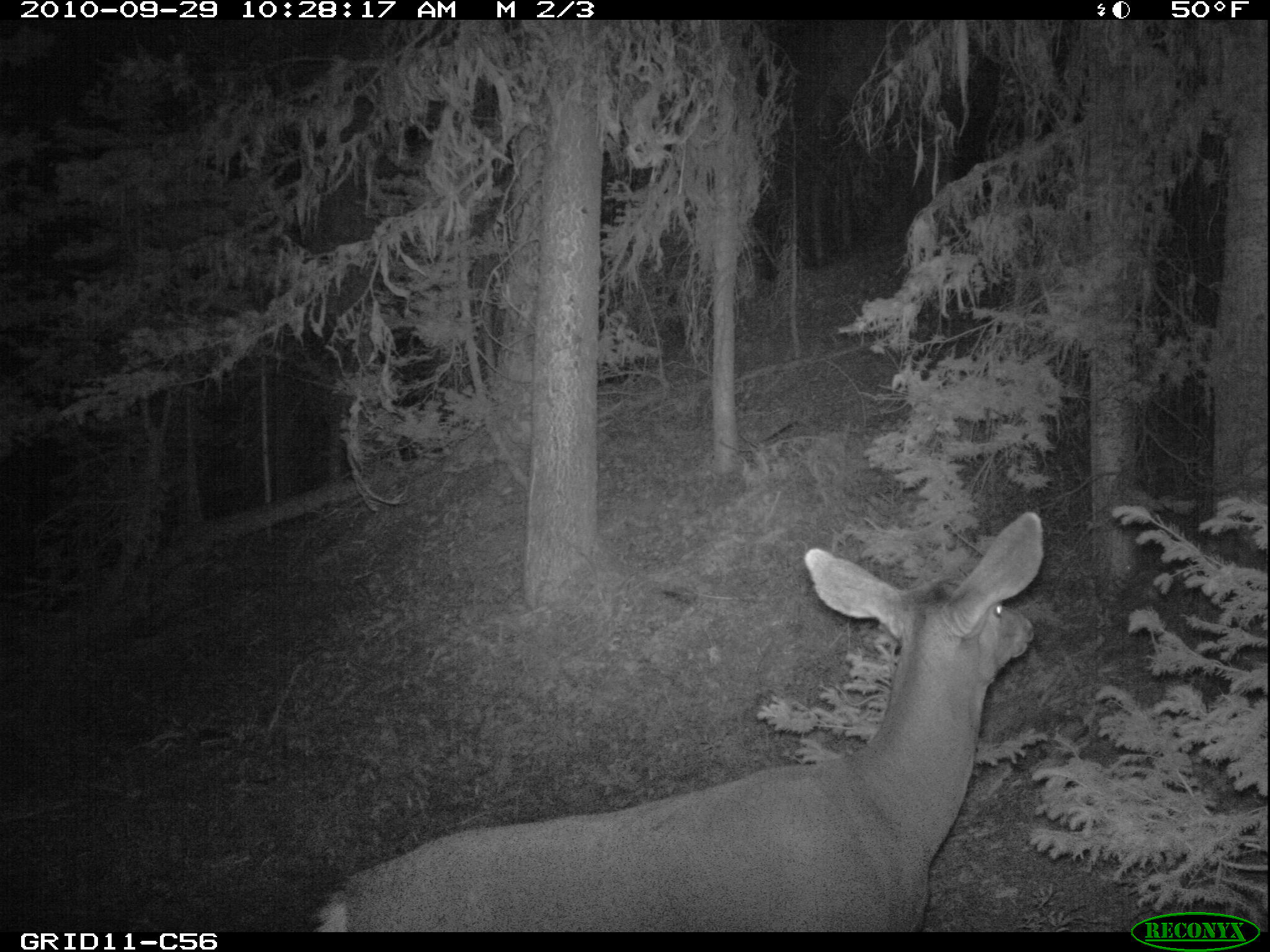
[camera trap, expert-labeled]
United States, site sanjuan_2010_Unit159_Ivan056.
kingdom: Animalia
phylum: Chordata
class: Mammalia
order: Artiodactyla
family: Cervidae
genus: Odocoileus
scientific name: Odocoileus hemionus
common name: mule deer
Odocoileus hemionus (mule deer).